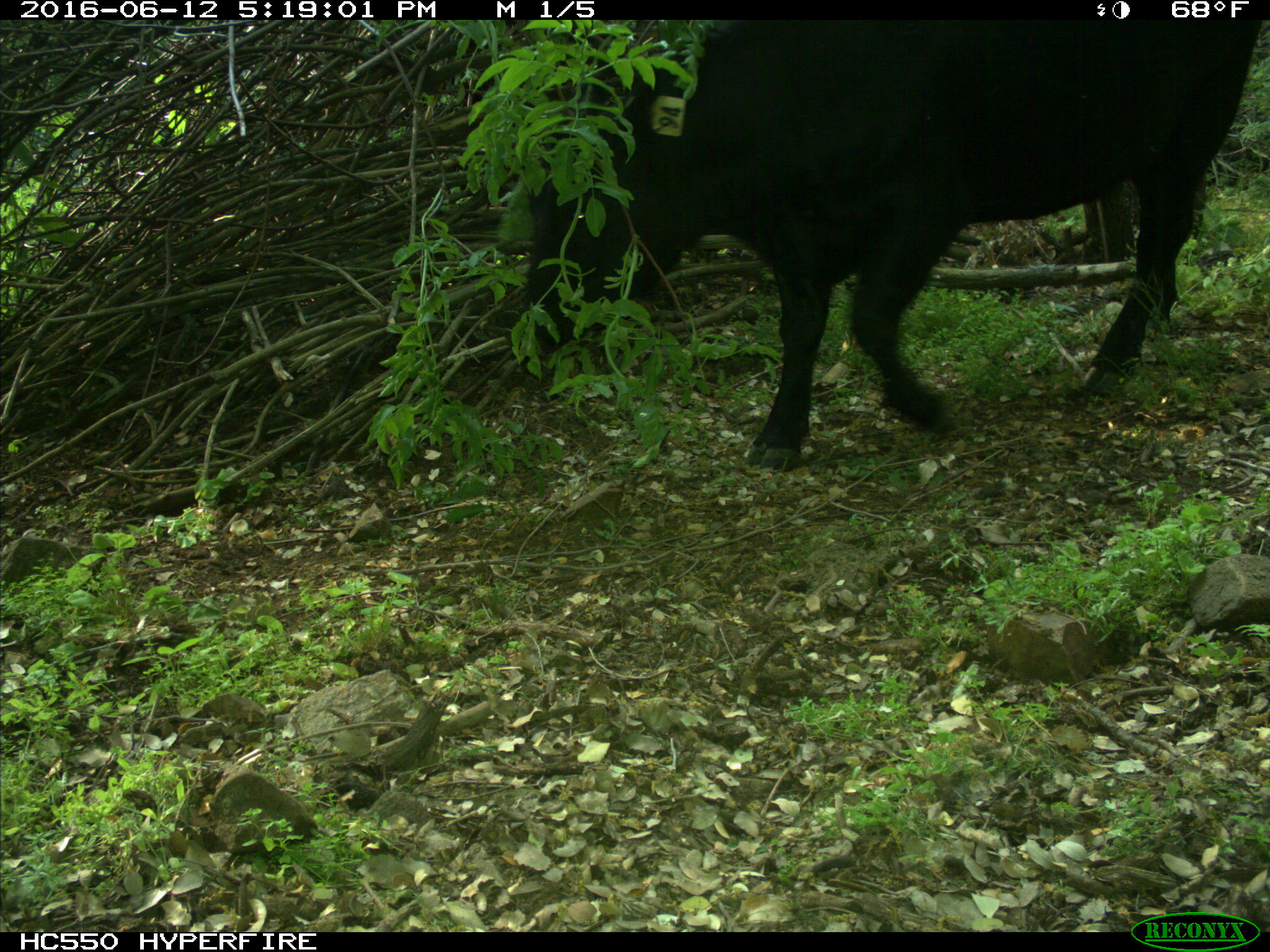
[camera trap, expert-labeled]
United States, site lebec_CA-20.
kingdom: Animalia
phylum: Chordata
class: Mammalia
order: Artiodactyla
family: Bovidae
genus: Bos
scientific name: Bos taurus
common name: domestic cow